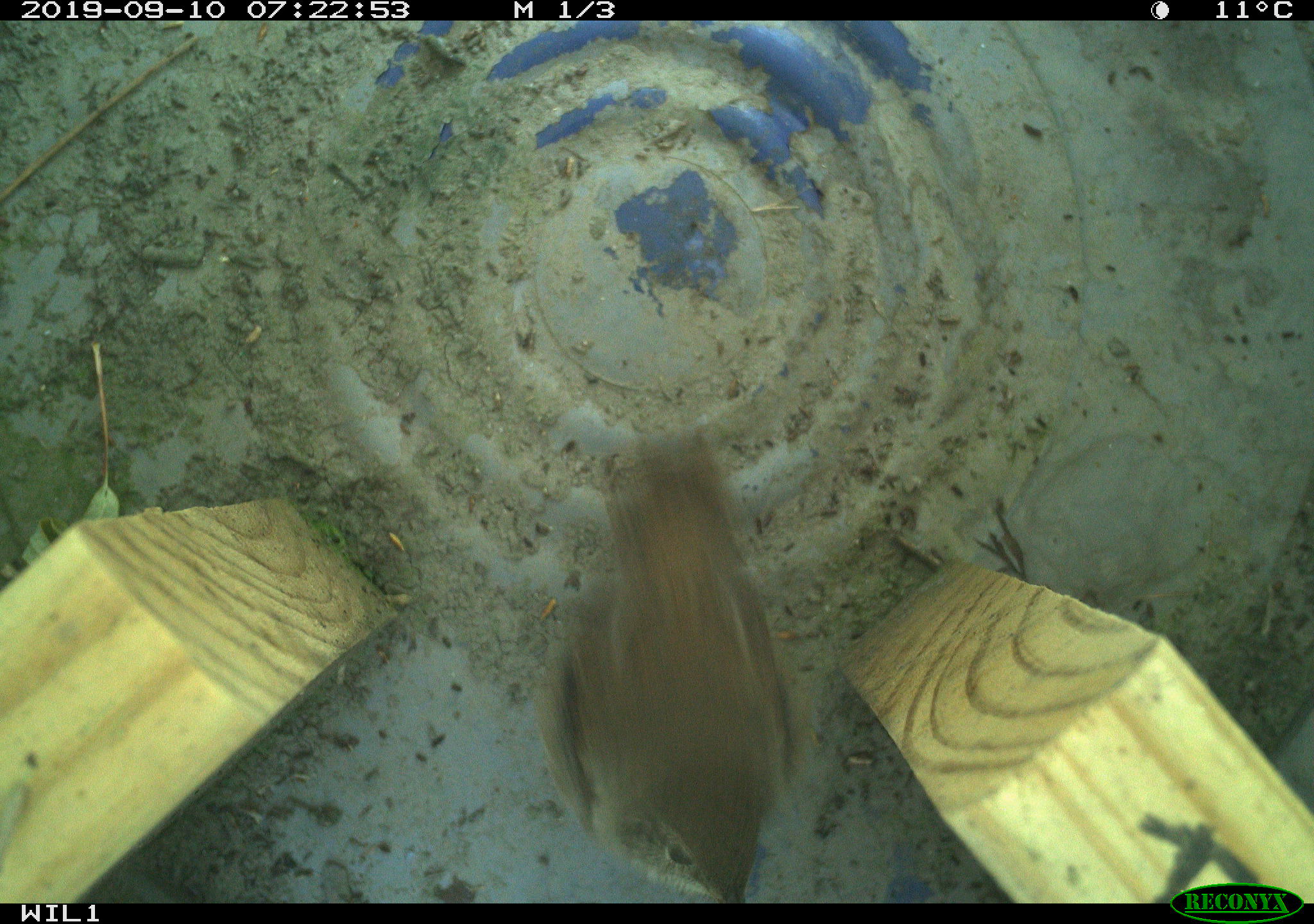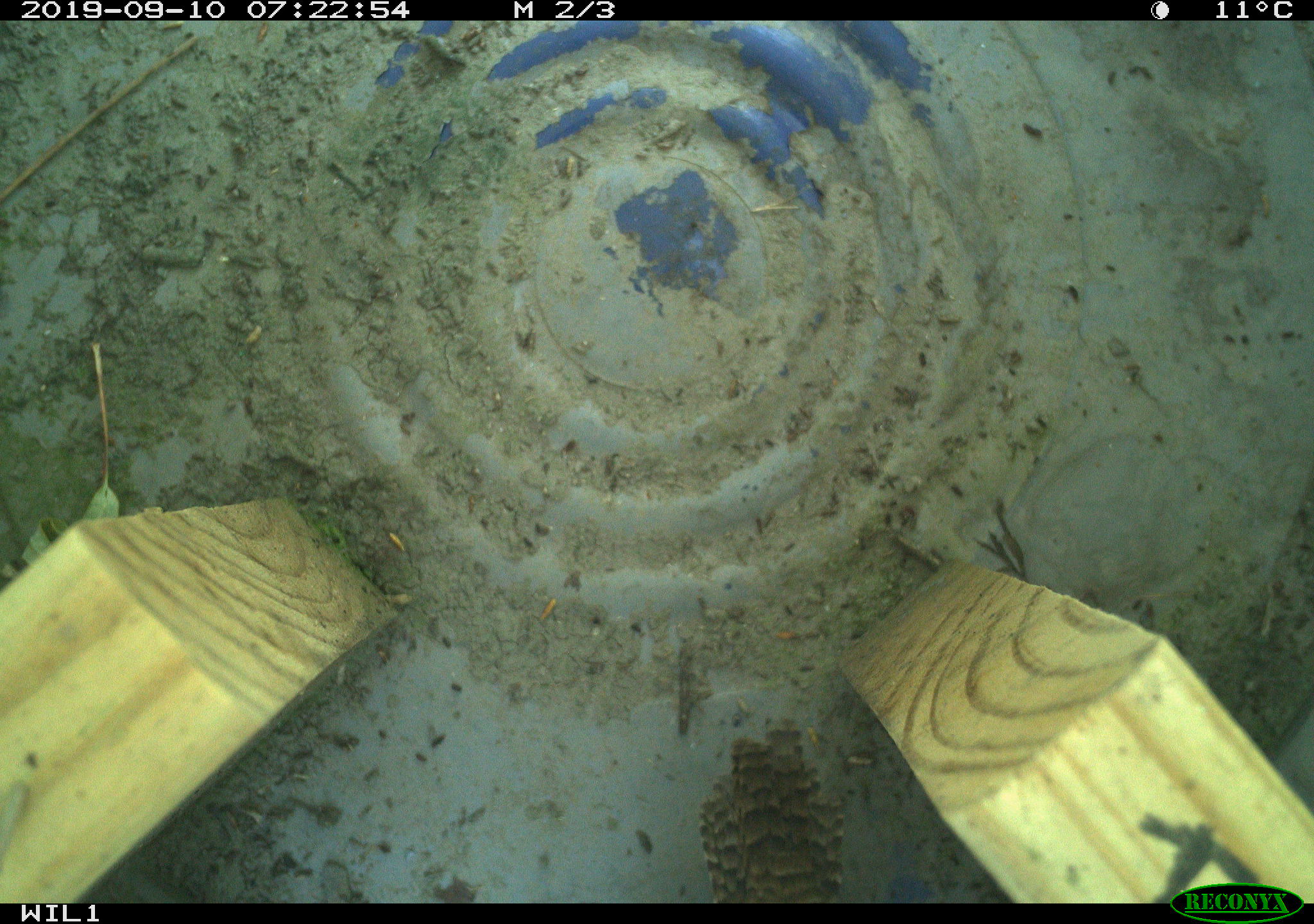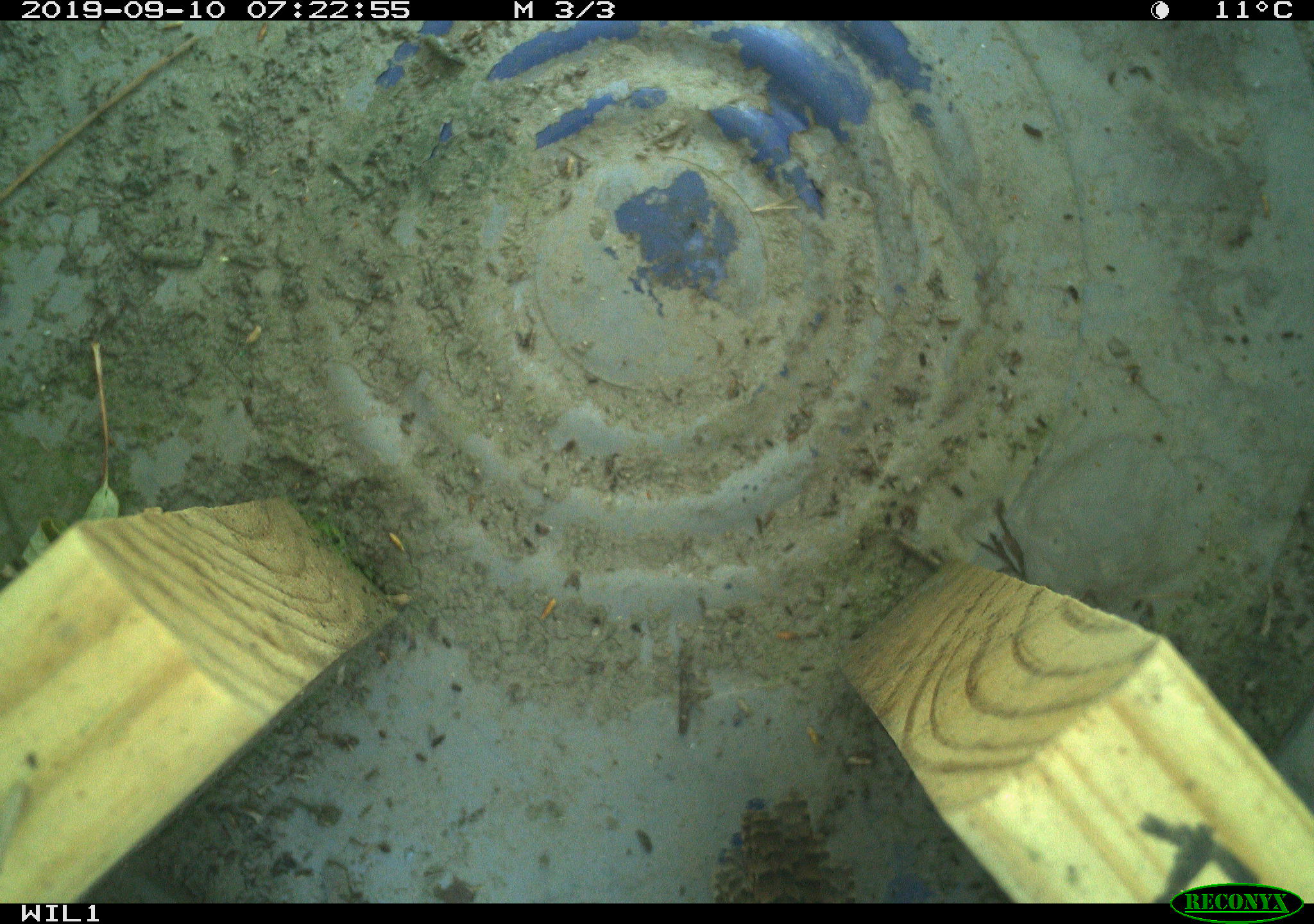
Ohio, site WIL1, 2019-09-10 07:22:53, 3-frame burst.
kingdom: Animalia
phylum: Chordata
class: Aves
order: Passeriformes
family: Troglodytidae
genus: Troglodytes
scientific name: Troglodytes aedon aedon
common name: northern house wren